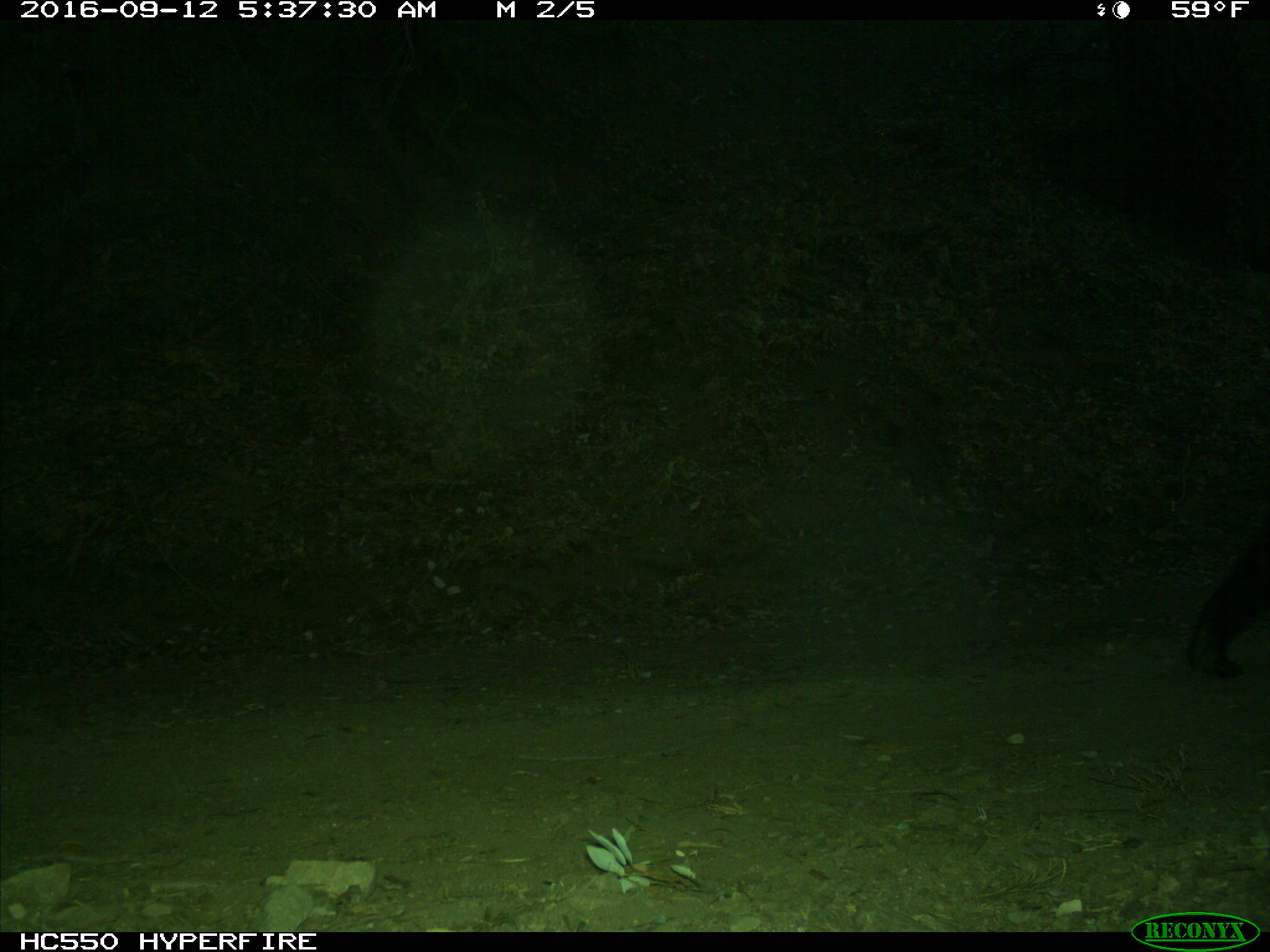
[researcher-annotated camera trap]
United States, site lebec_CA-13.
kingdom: Animalia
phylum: Chordata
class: Mammalia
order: Carnivora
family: Ursidae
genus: Ursus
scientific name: Ursus americanus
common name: american black bear